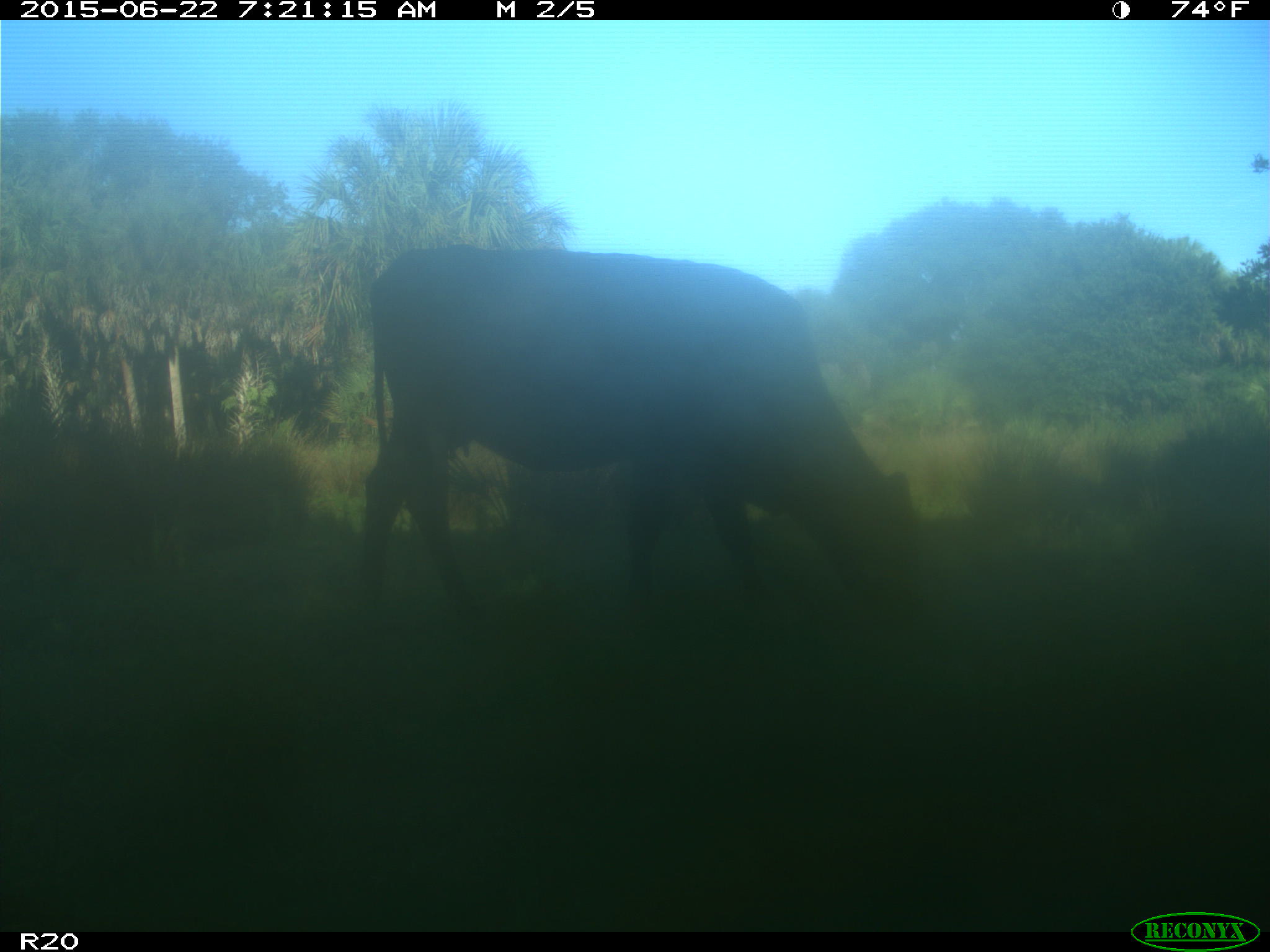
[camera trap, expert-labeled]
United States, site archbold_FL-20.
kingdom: Animalia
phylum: Chordata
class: Mammalia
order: Artiodactyla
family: Bovidae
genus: Bos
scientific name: Bos taurus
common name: domestic cow